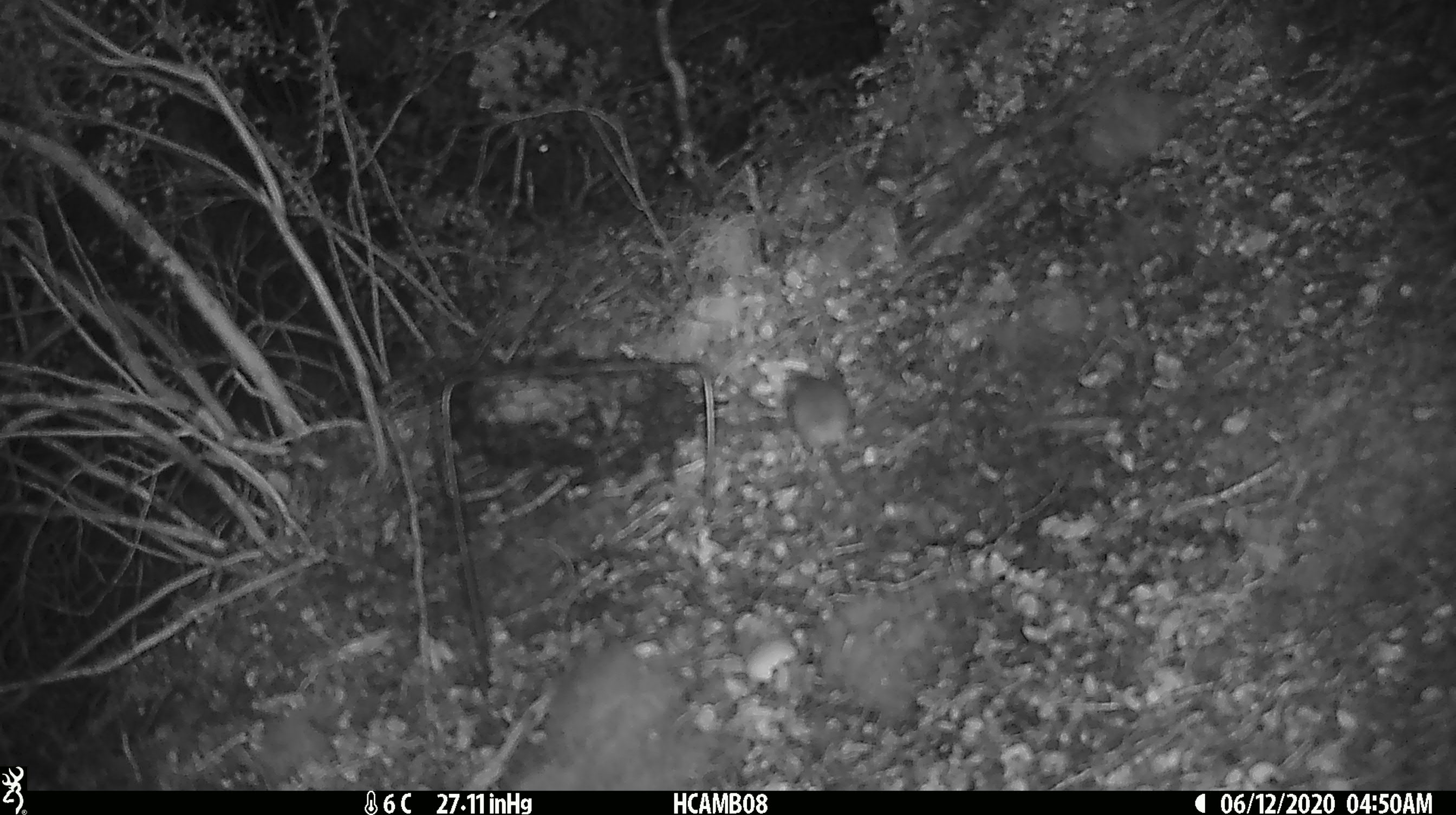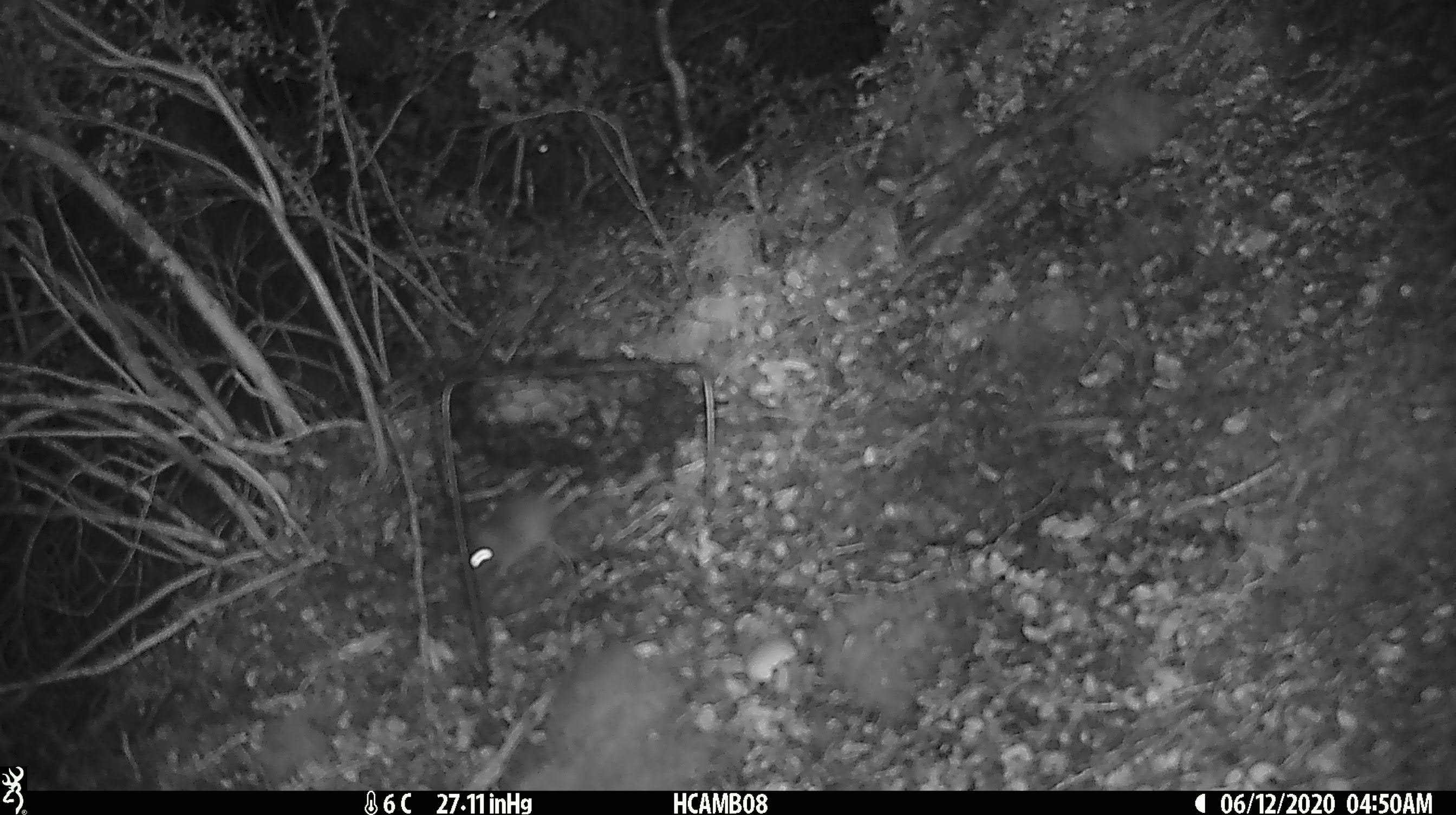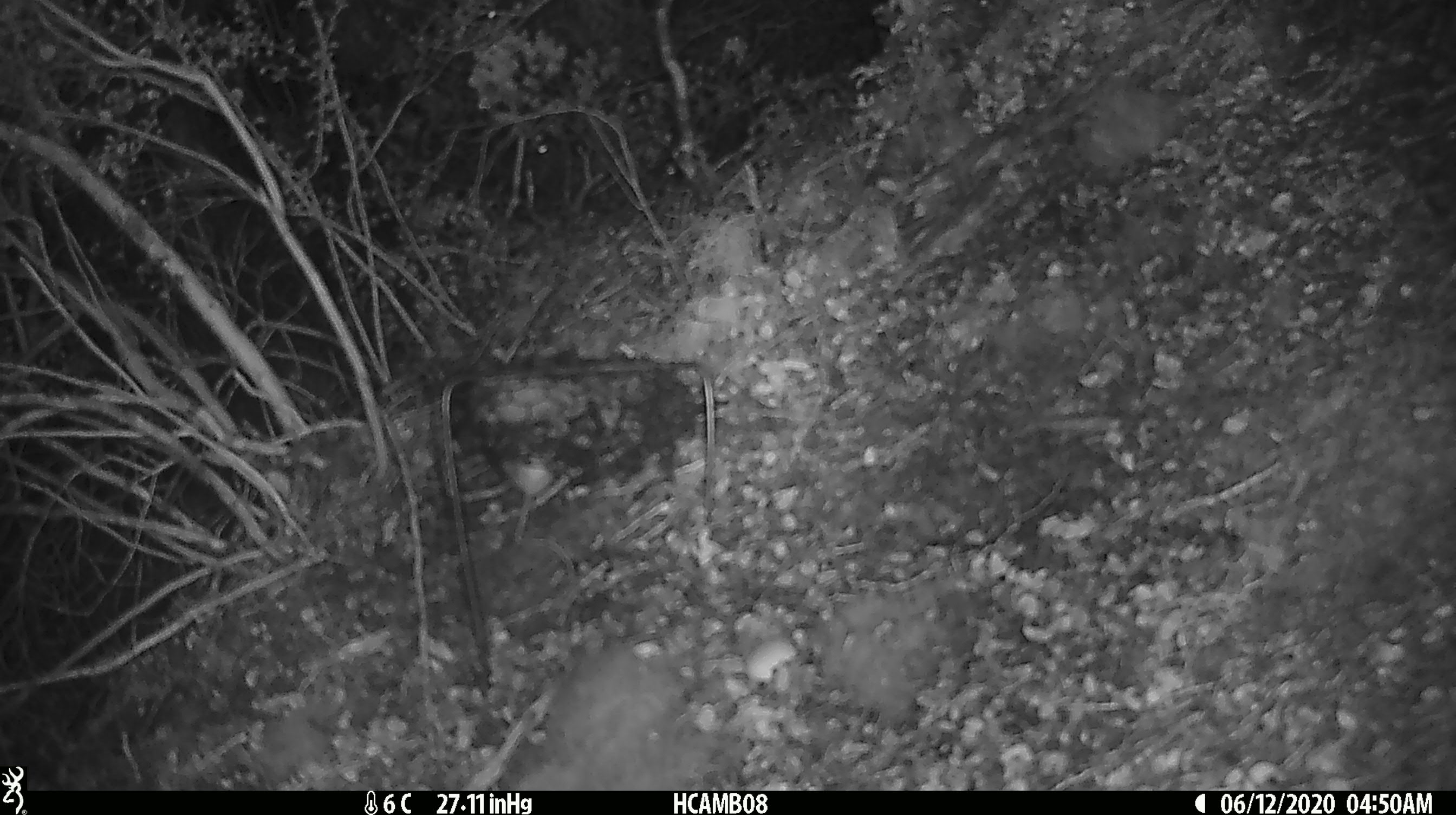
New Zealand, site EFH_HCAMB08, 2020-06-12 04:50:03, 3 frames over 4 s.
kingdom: Animalia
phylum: Chordata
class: Mammalia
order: Rodentia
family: Muridae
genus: Mus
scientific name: Mus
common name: mouse